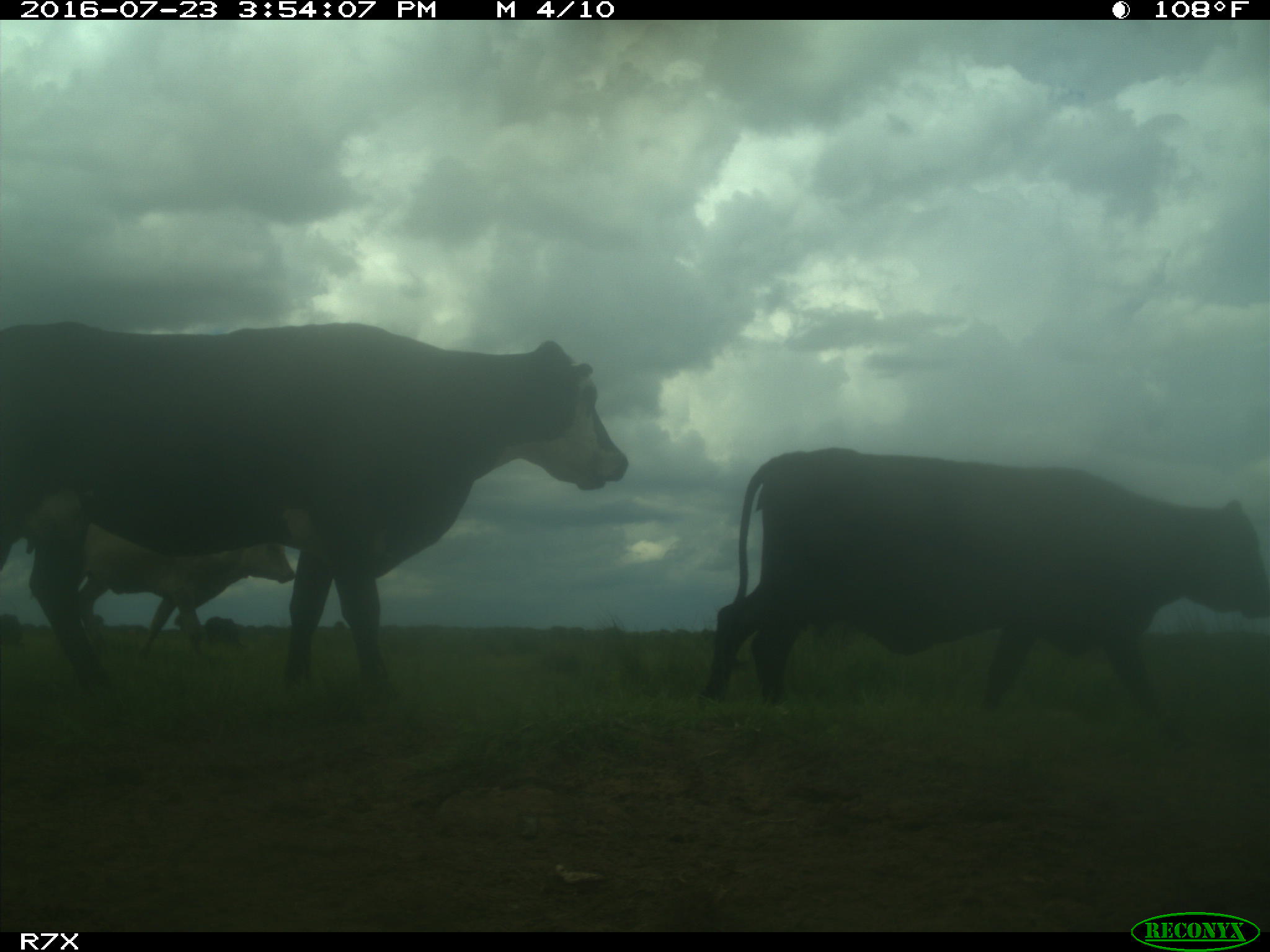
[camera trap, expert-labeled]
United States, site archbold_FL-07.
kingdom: Animalia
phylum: Chordata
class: Mammalia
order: Artiodactyla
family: Bovidae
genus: Bos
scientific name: Bos taurus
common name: domestic cow